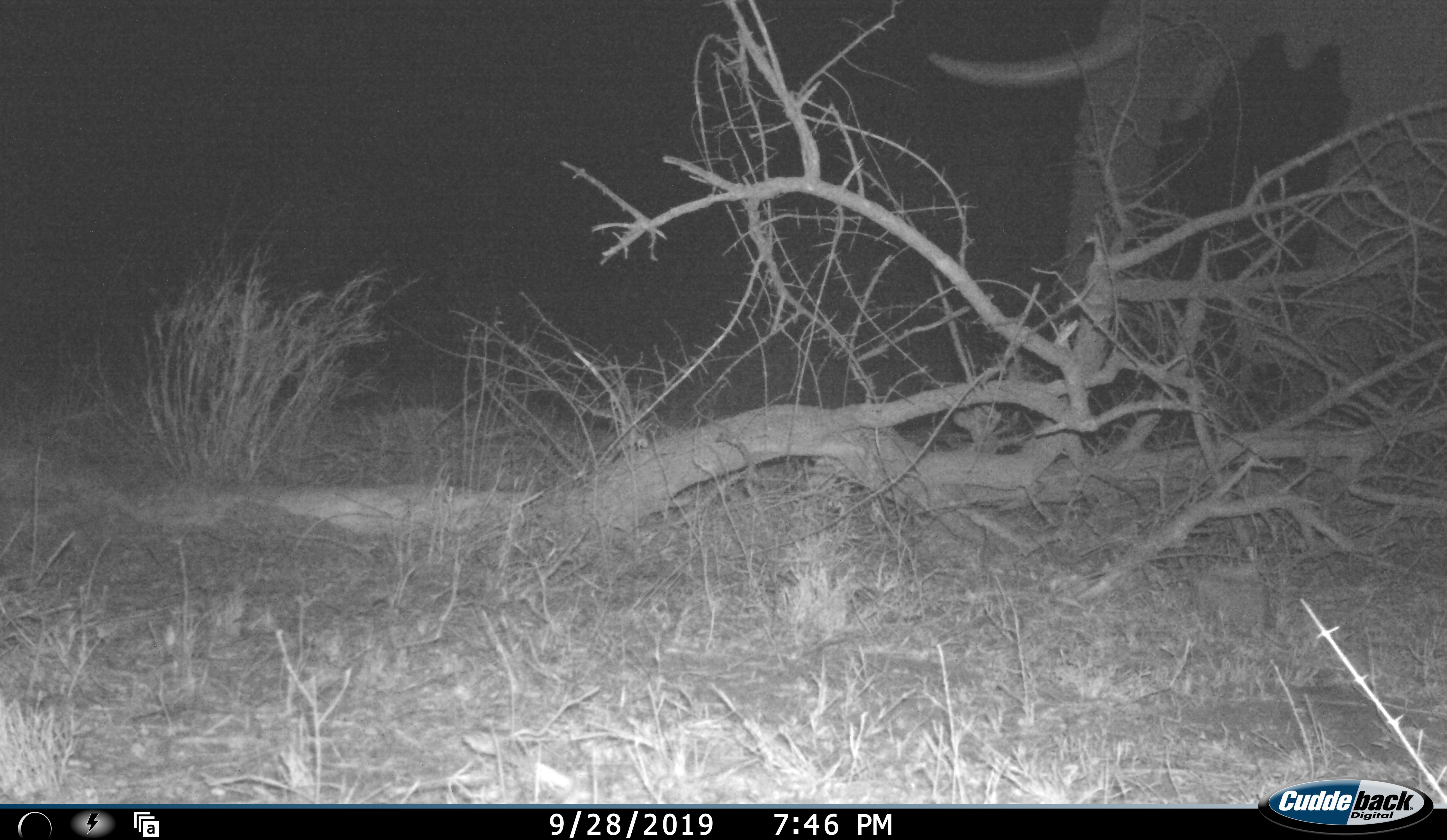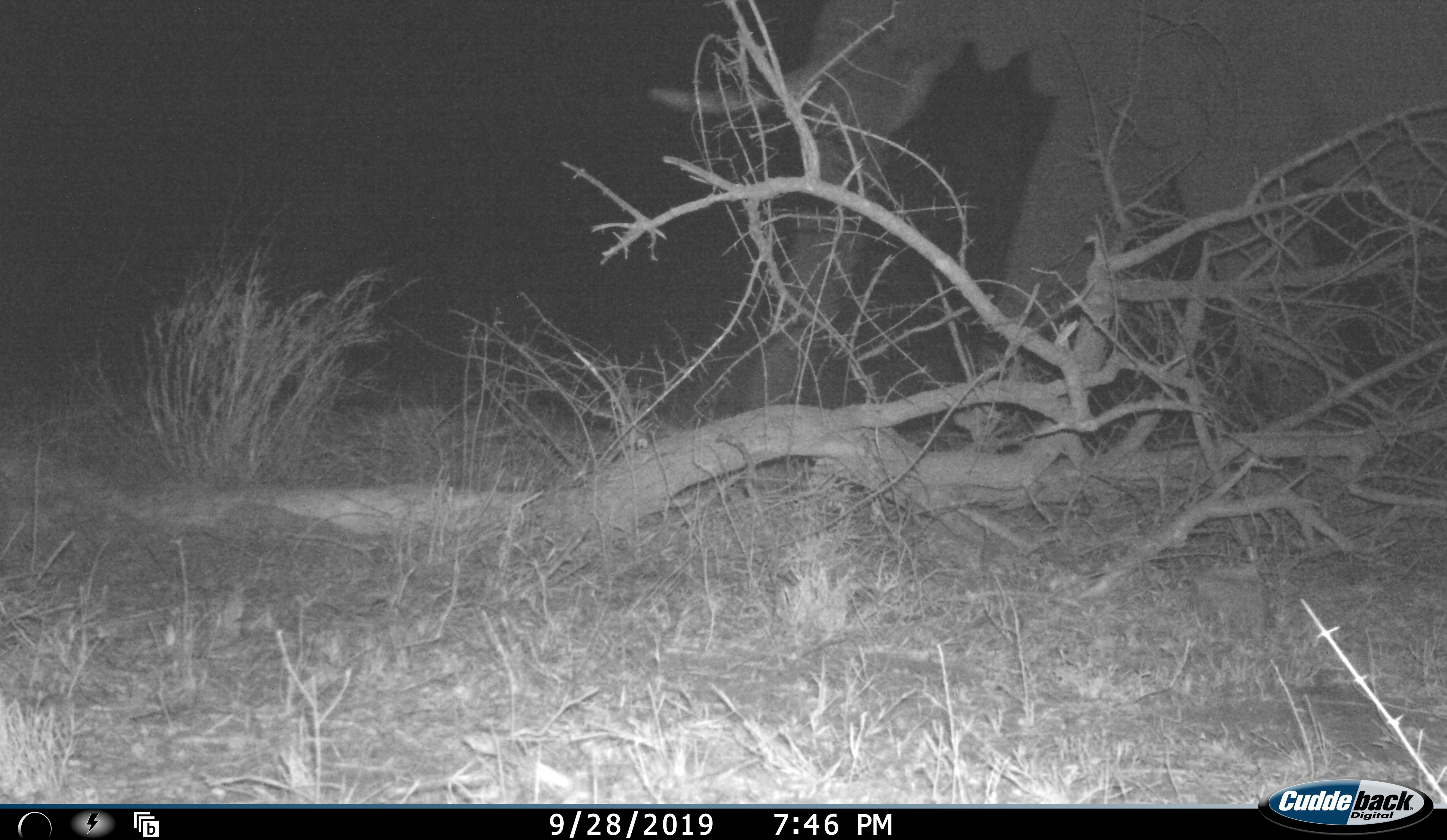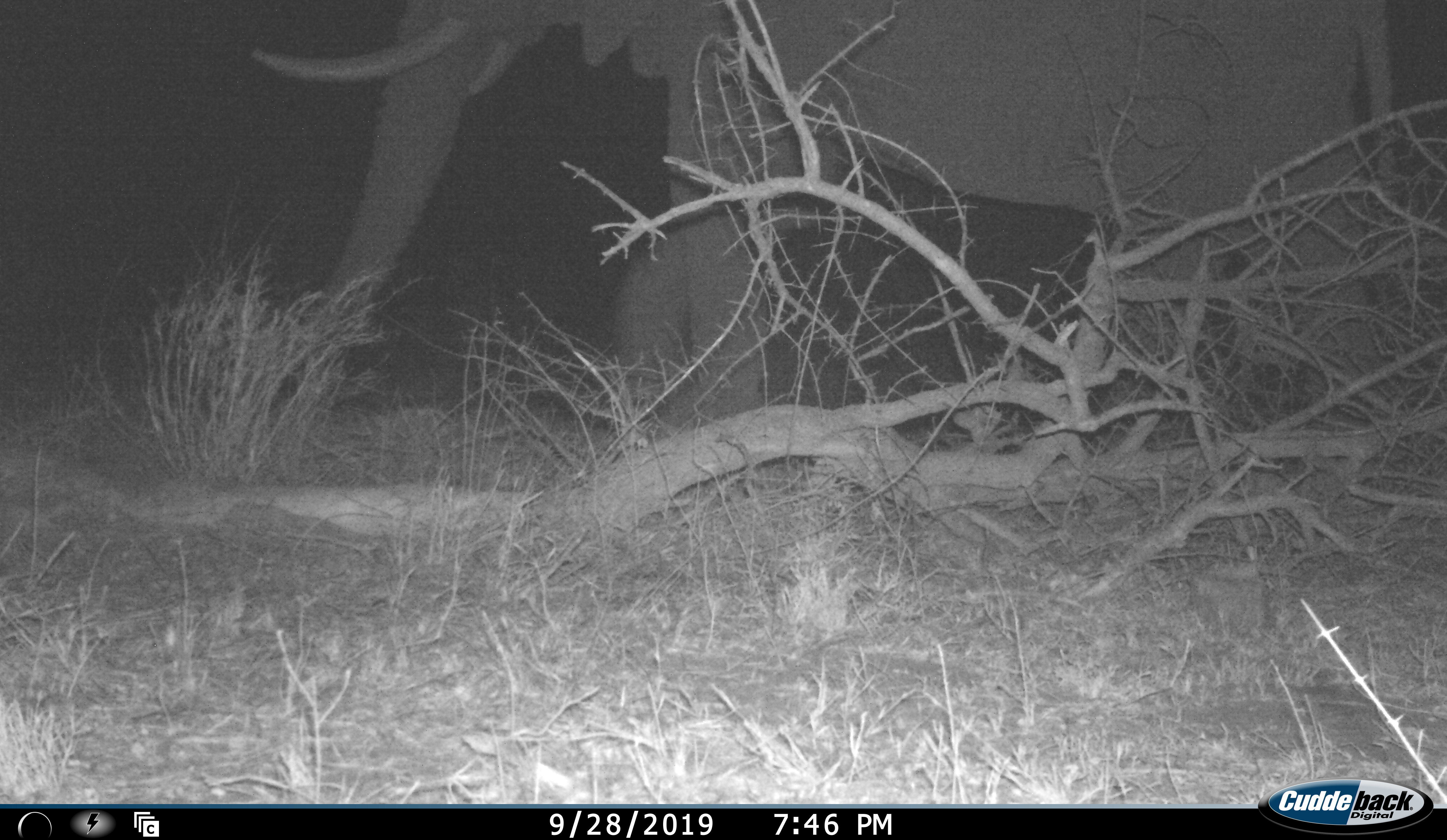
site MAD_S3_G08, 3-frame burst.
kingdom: Animalia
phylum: Chordata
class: Mammalia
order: Proboscidea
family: Elephantidae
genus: Loxodonta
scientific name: Loxodonta africana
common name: african bush elephant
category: elephant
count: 1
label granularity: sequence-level